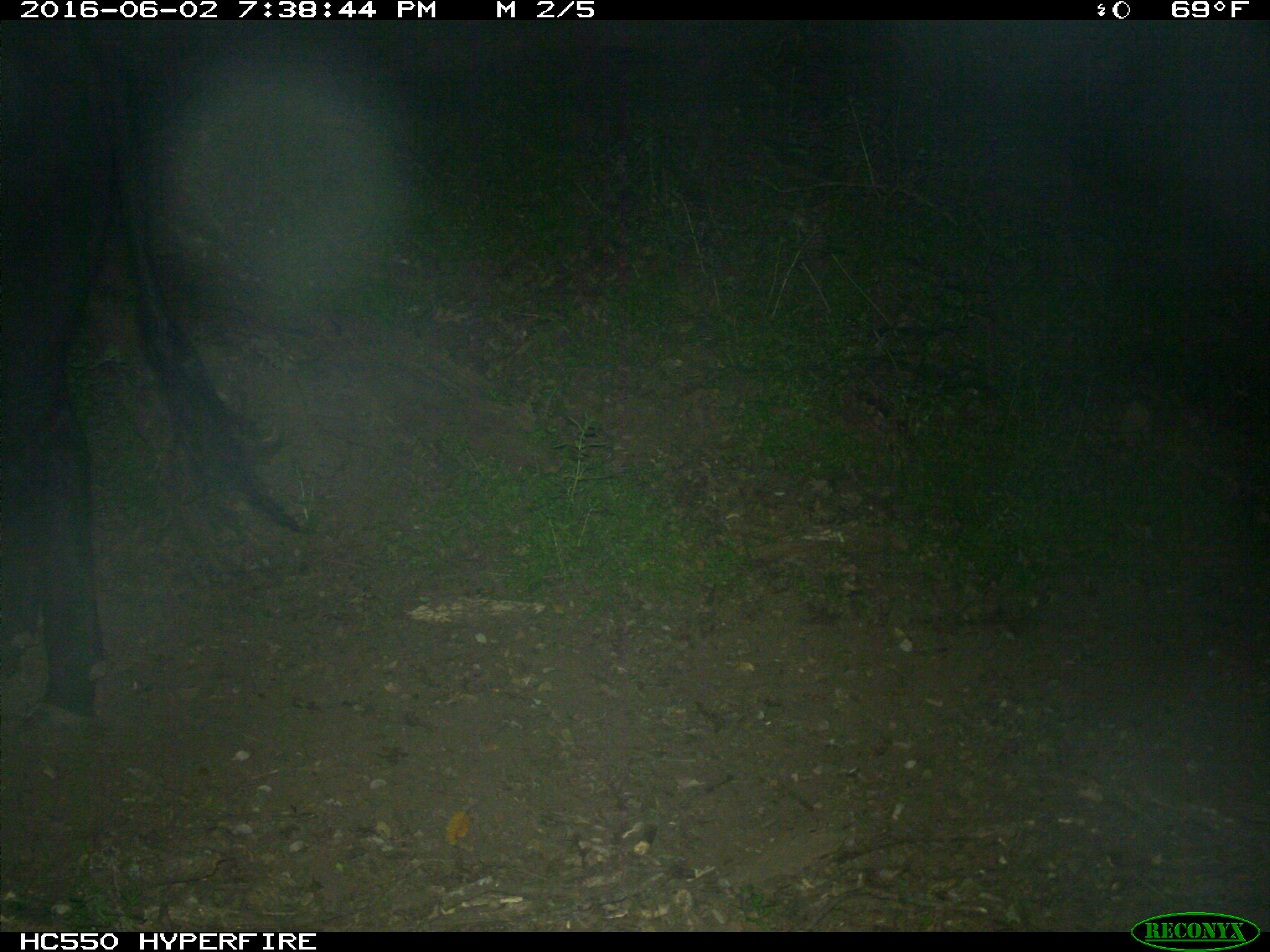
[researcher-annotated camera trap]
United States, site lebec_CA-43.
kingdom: Animalia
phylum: Chordata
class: Mammalia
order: Artiodactyla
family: Bovidae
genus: Bos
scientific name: Bos taurus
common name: domestic cow